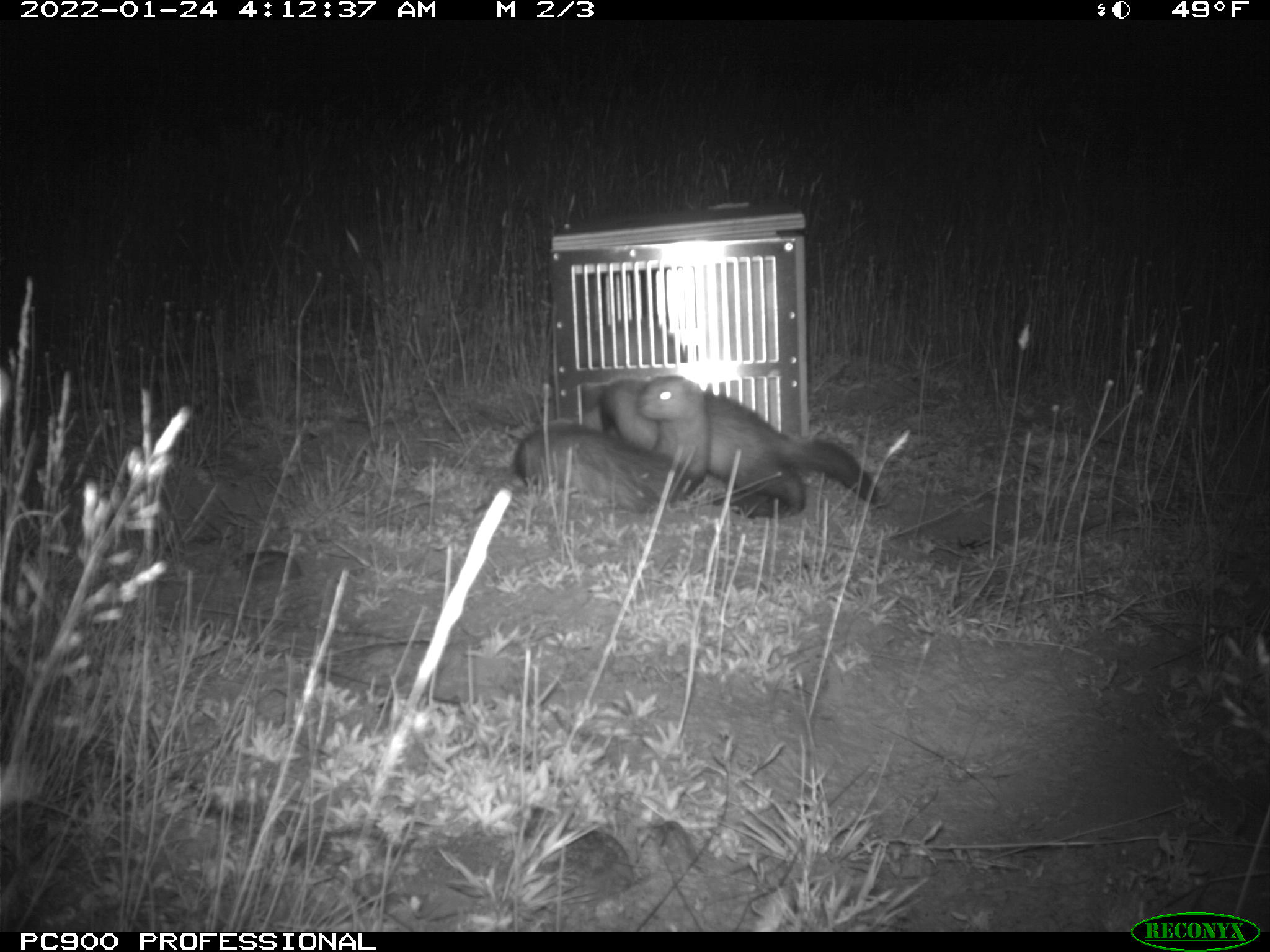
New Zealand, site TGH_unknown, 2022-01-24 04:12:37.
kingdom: Animalia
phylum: Chordata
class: Mammalia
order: Carnivora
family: Mustelidae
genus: Mustela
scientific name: Mustela furo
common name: ferret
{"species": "ferret (Mustela furo)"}